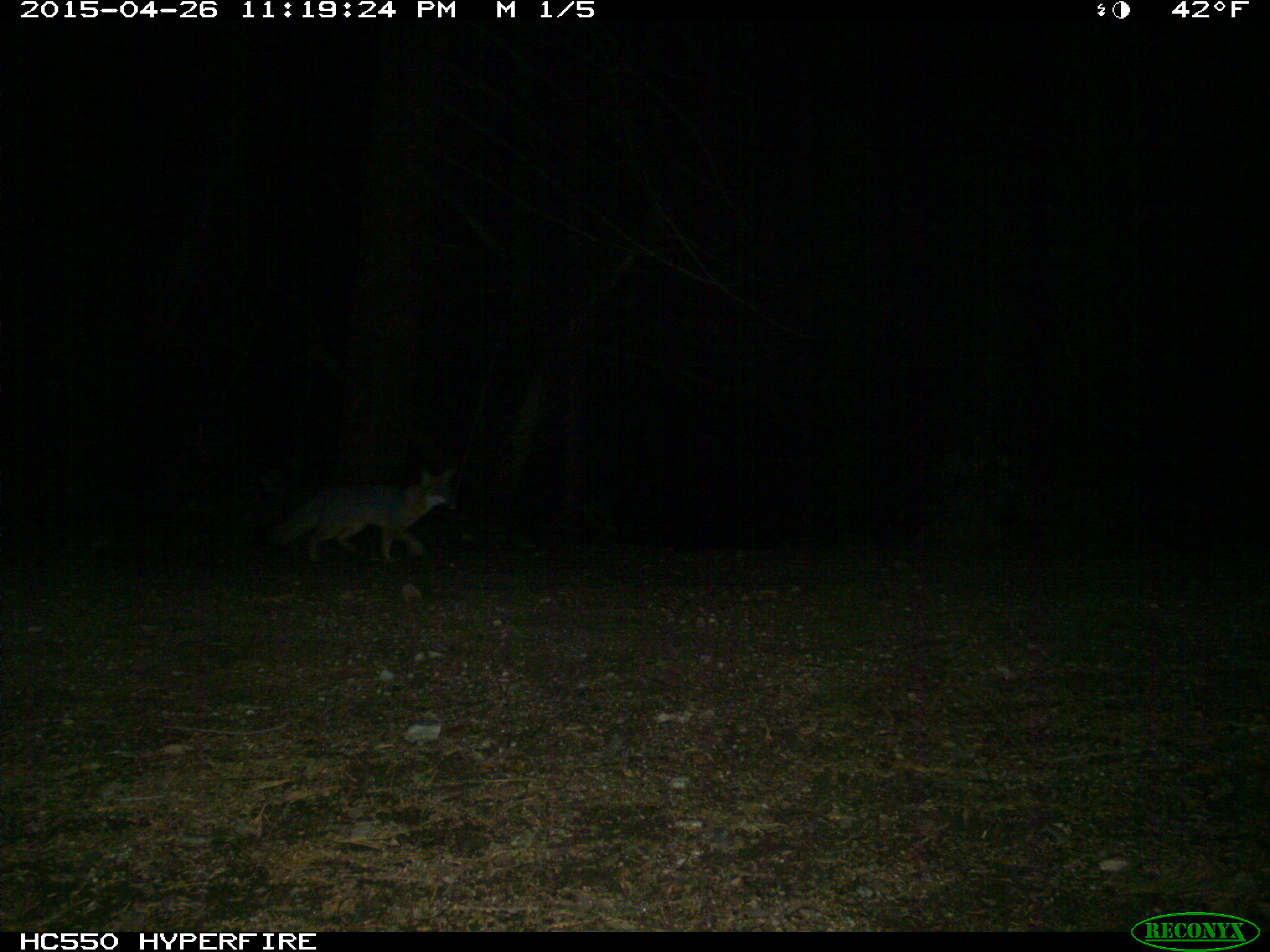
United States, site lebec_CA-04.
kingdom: Animalia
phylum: Chordata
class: Mammalia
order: Carnivora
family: Canidae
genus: Urocyon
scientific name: Urocyon cinereoargenteus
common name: gray fox